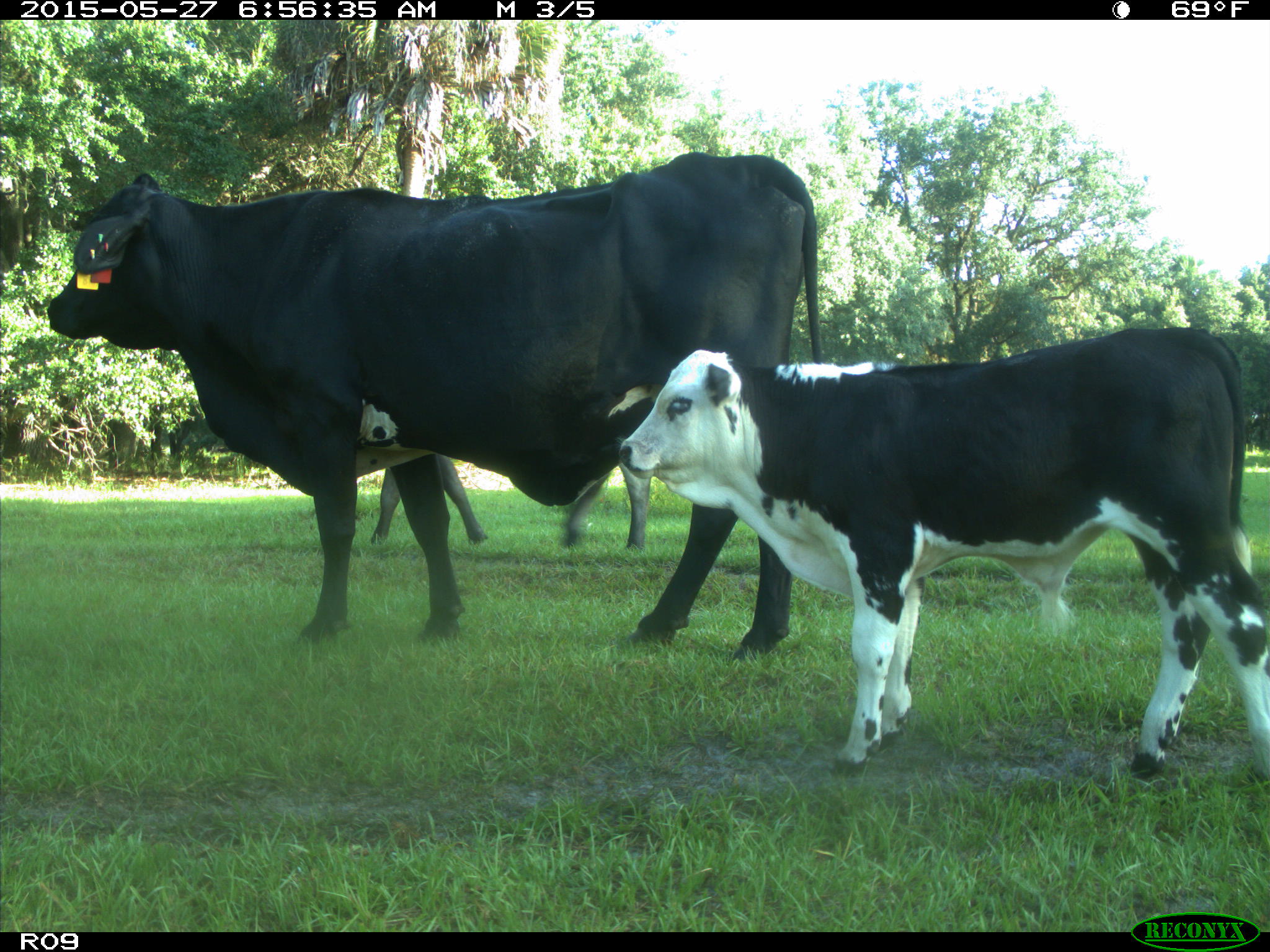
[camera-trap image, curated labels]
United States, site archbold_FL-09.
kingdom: Animalia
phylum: Chordata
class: Mammalia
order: Artiodactyla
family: Bovidae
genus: Bos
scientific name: Bos taurus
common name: domestic cow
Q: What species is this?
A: Bos taurus (domestic cow).